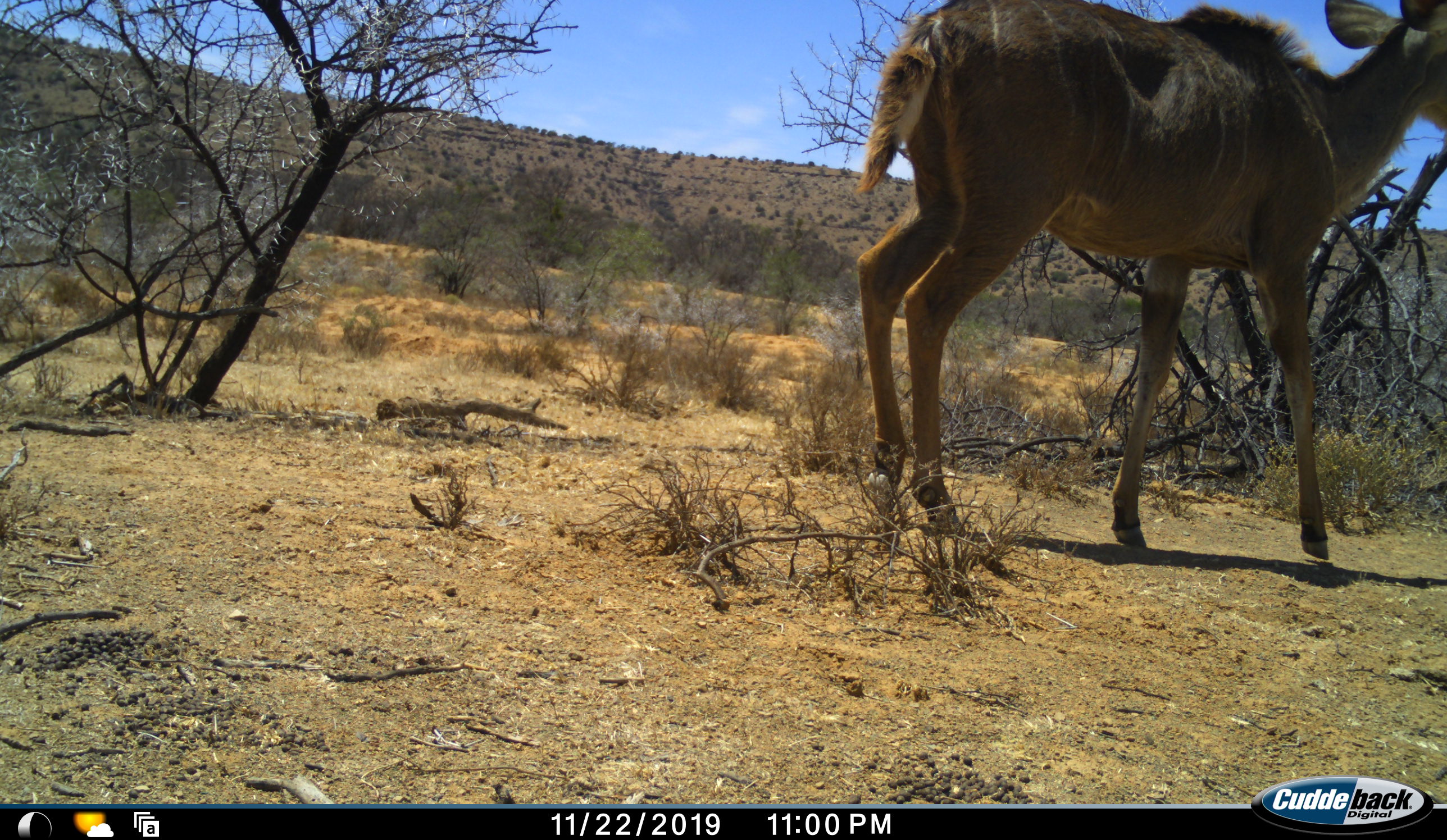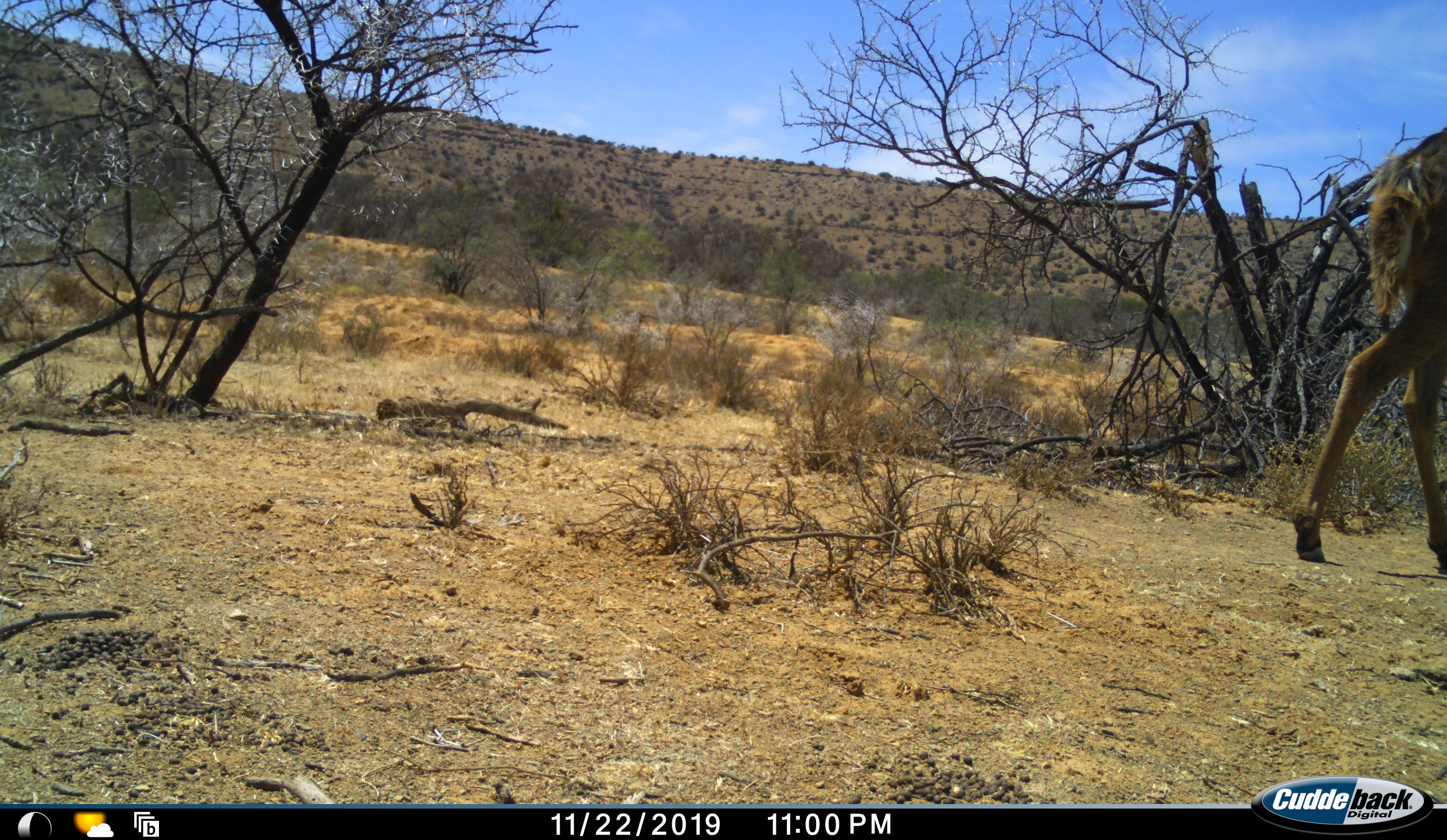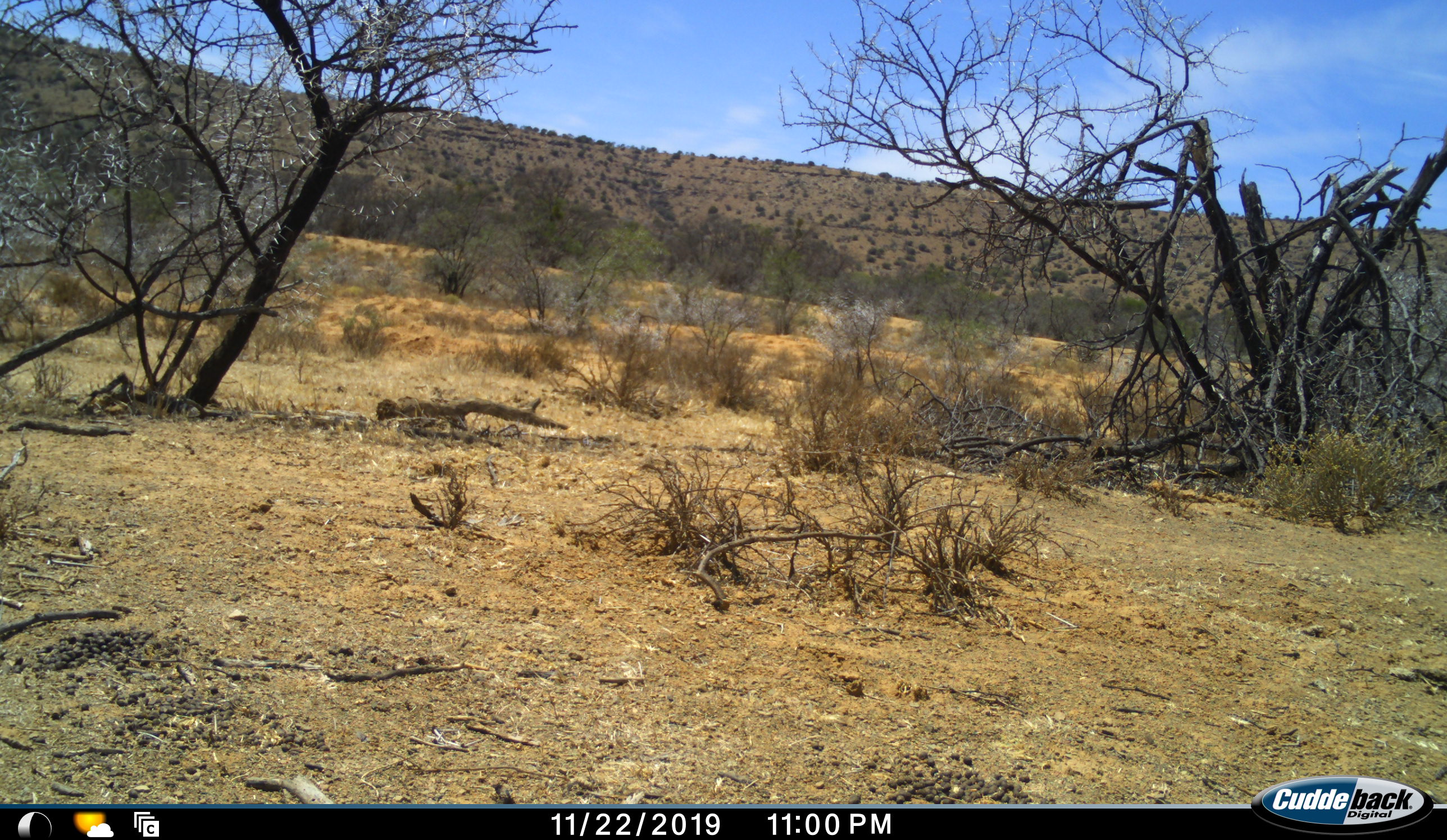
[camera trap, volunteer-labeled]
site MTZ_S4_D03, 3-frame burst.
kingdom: Animalia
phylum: Chordata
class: Mammalia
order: Artiodactyla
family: Bovidae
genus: Tragelaphus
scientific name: Tragelaphus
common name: kudu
Kudu (Tragelaphus), count 1. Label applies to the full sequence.